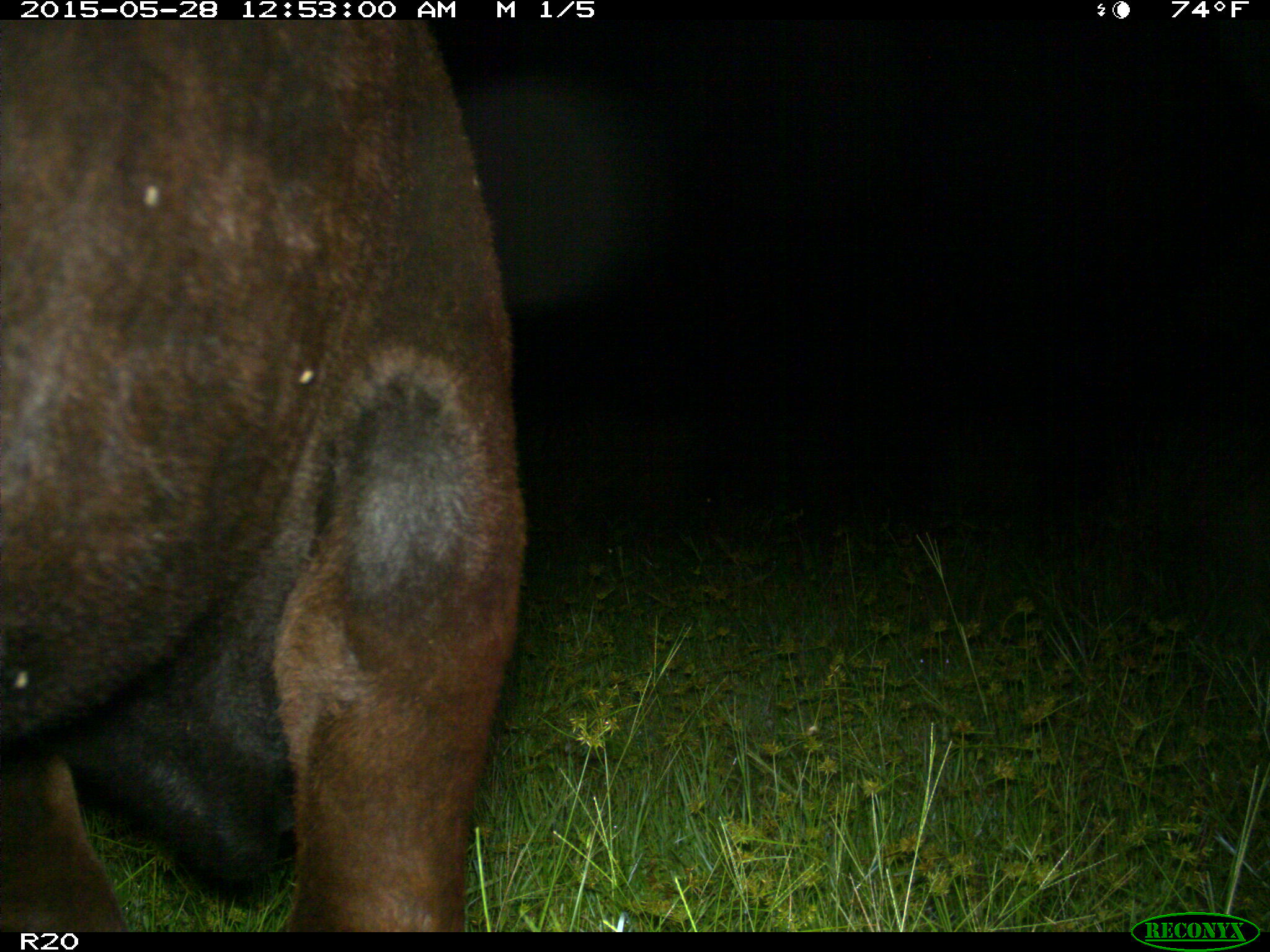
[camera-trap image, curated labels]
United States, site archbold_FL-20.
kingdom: Animalia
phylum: Chordata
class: Mammalia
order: Artiodactyla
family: Bovidae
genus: Bos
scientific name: Bos taurus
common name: domestic cow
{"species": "Bos taurus (domestic cow)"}